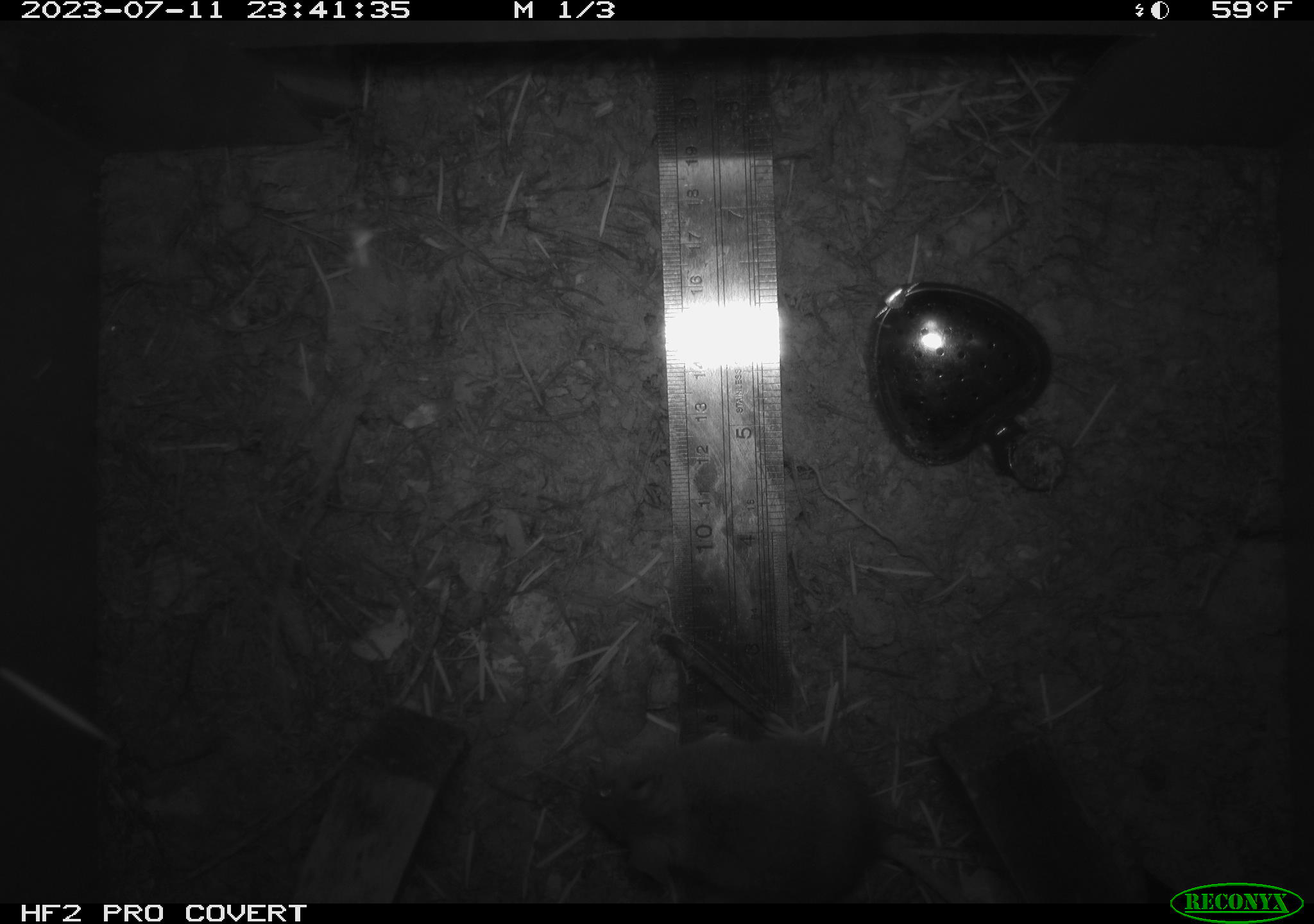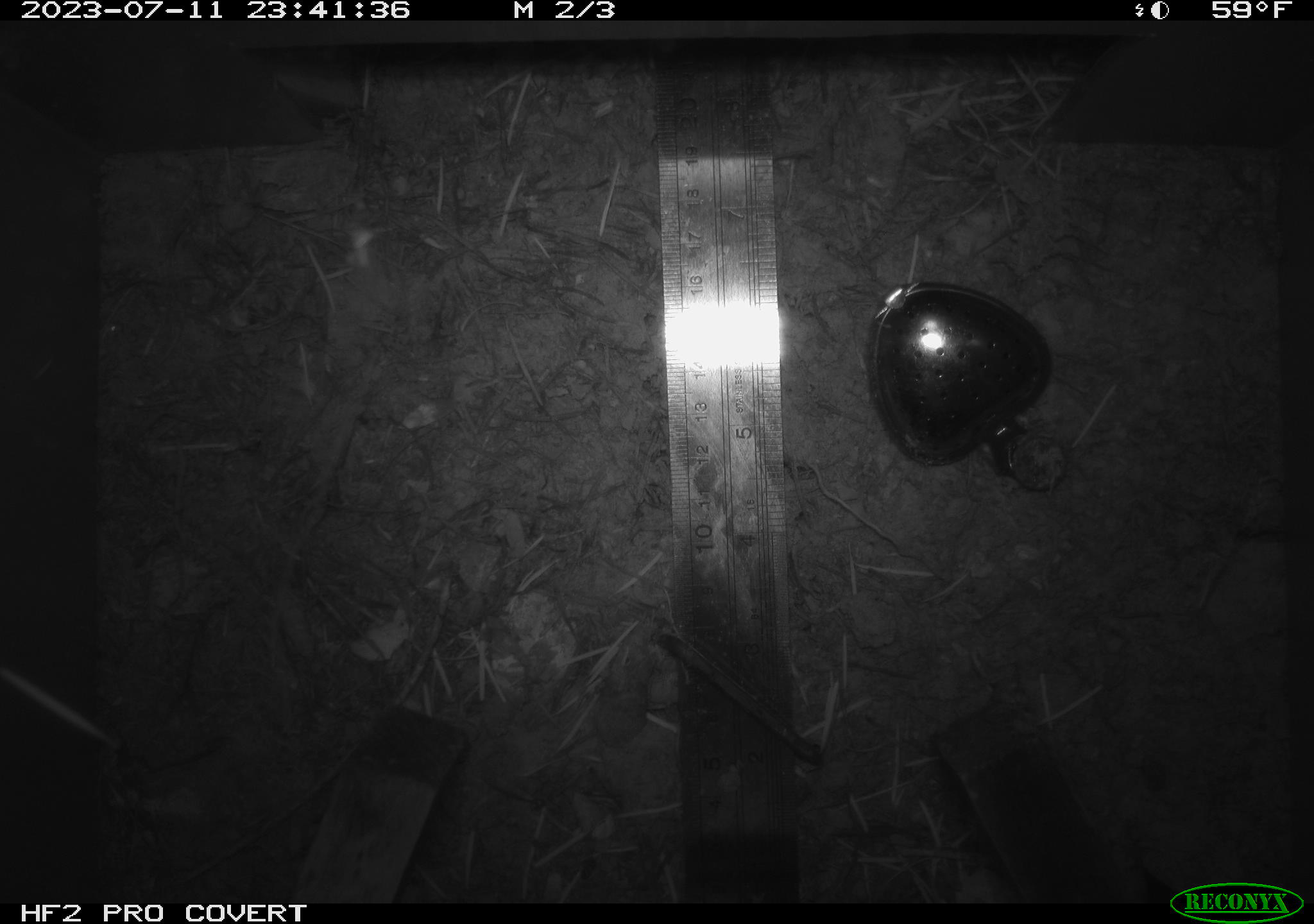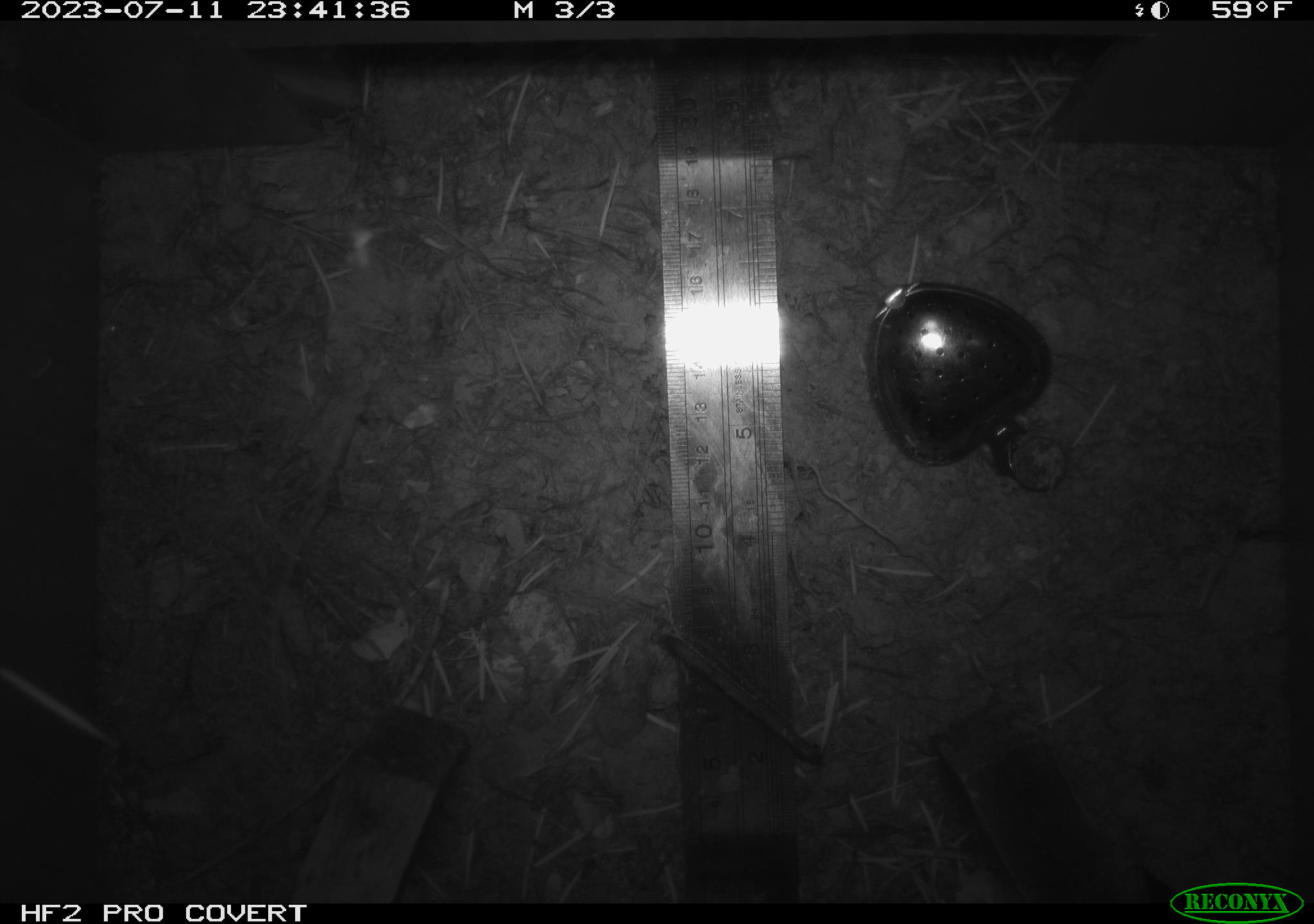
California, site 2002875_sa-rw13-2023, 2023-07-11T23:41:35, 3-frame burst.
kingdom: Animalia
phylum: Chordata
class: Mammalia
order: Rodentia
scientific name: Rodentia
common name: mouse species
Mouse species (Rodentia).